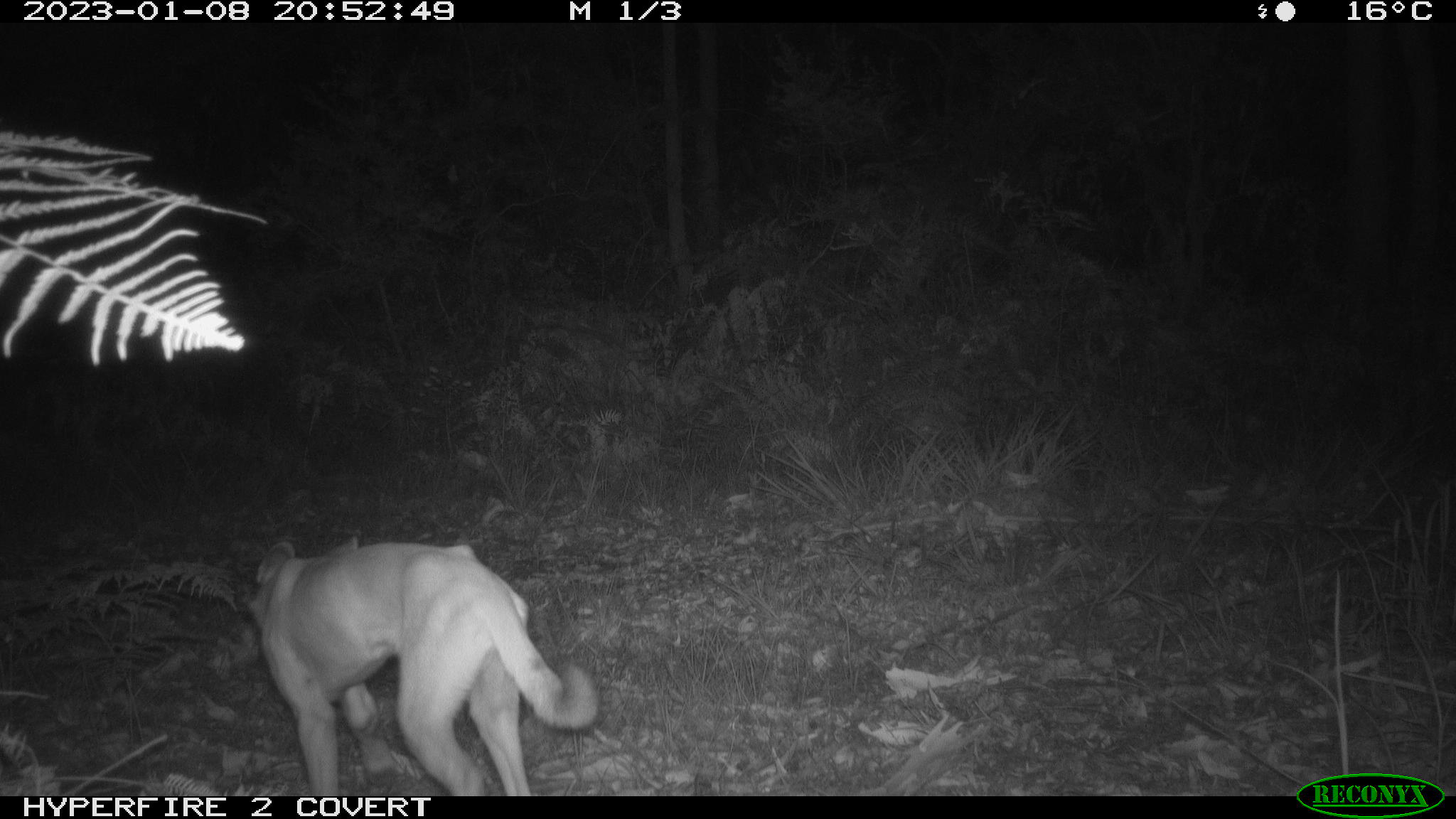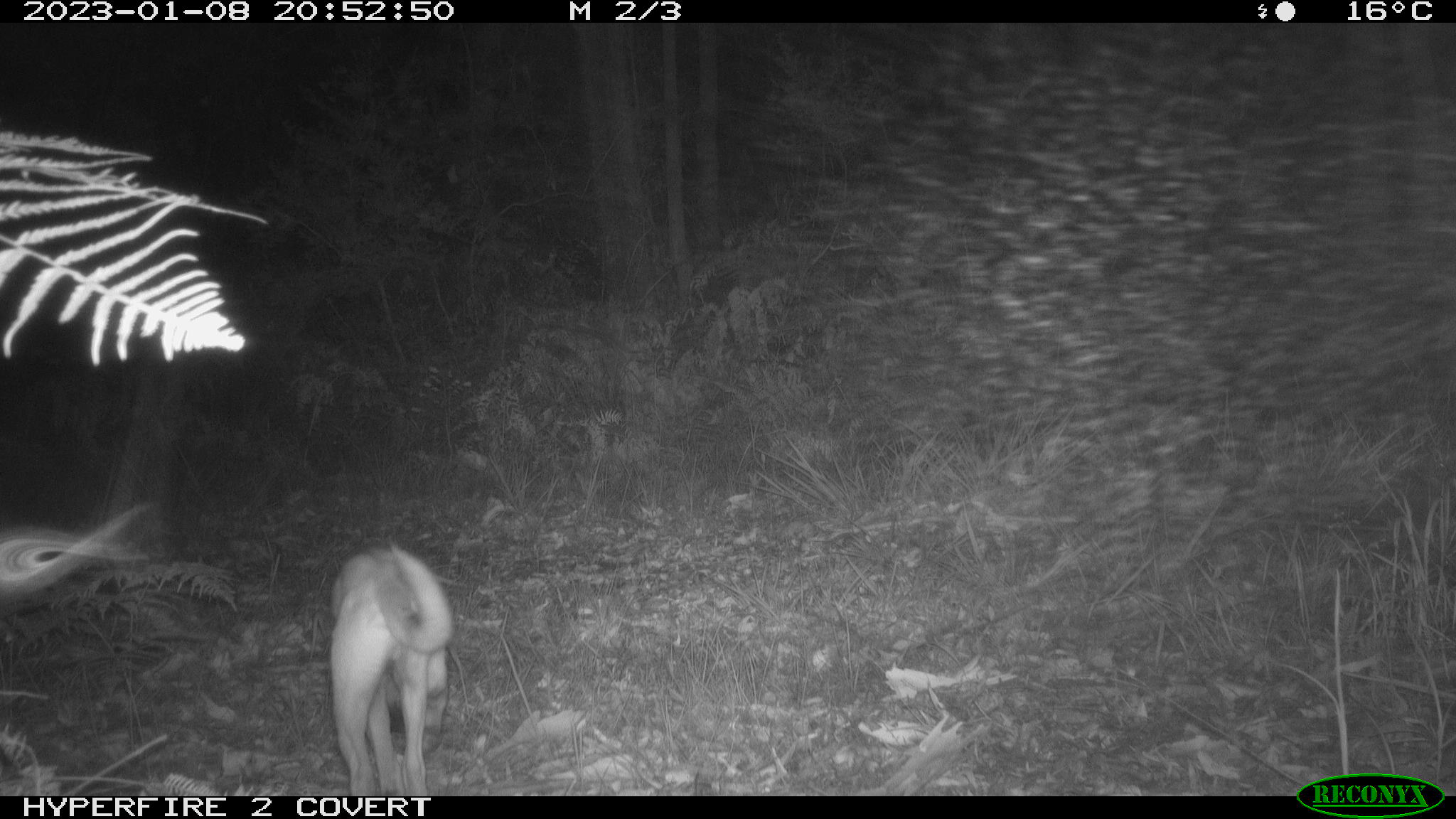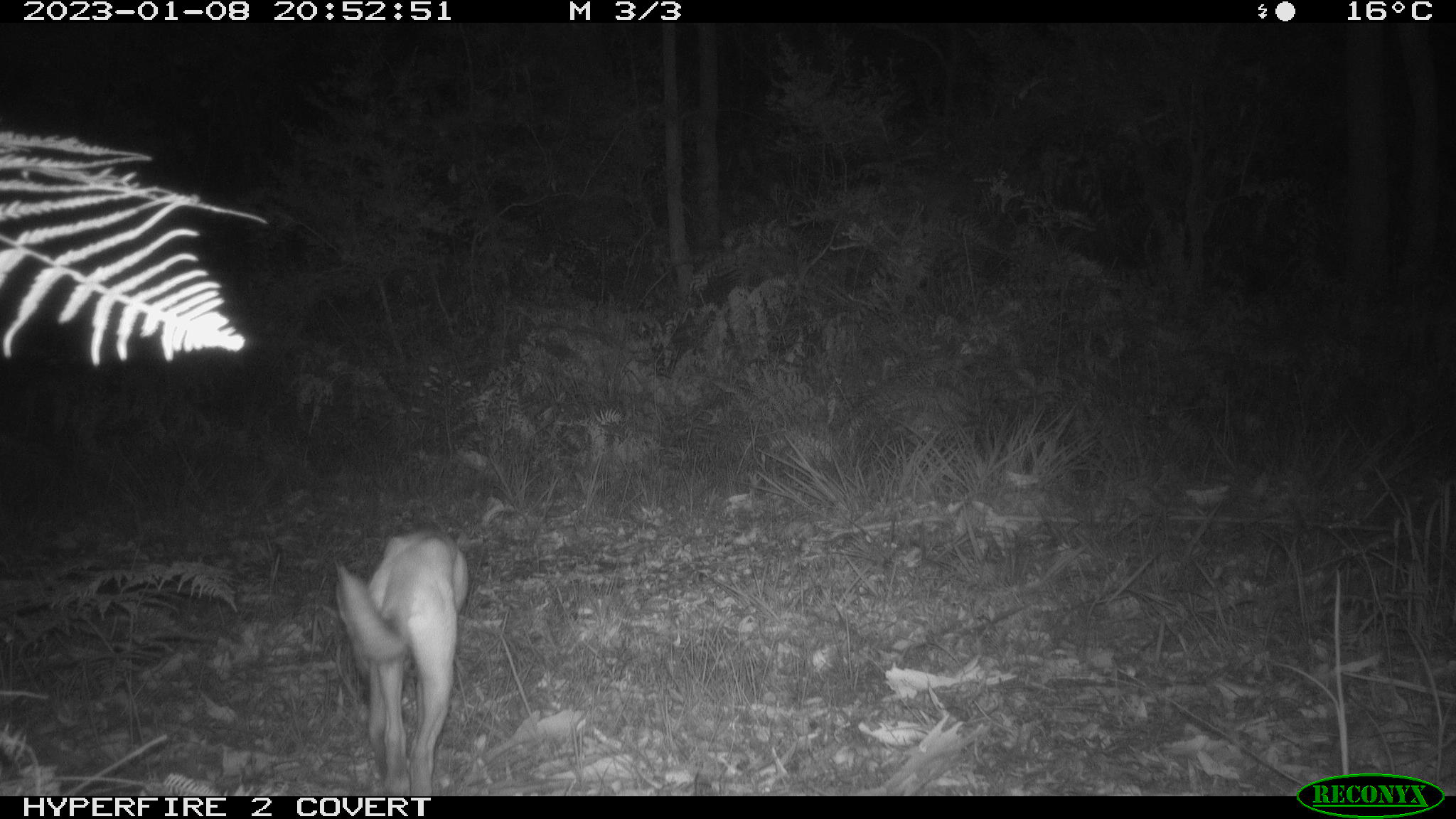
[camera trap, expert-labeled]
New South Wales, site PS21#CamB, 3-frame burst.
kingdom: Animalia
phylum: Chordata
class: Mammalia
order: Carnivora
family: Canidae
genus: Canis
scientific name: Canis familiaris dingo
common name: dingo